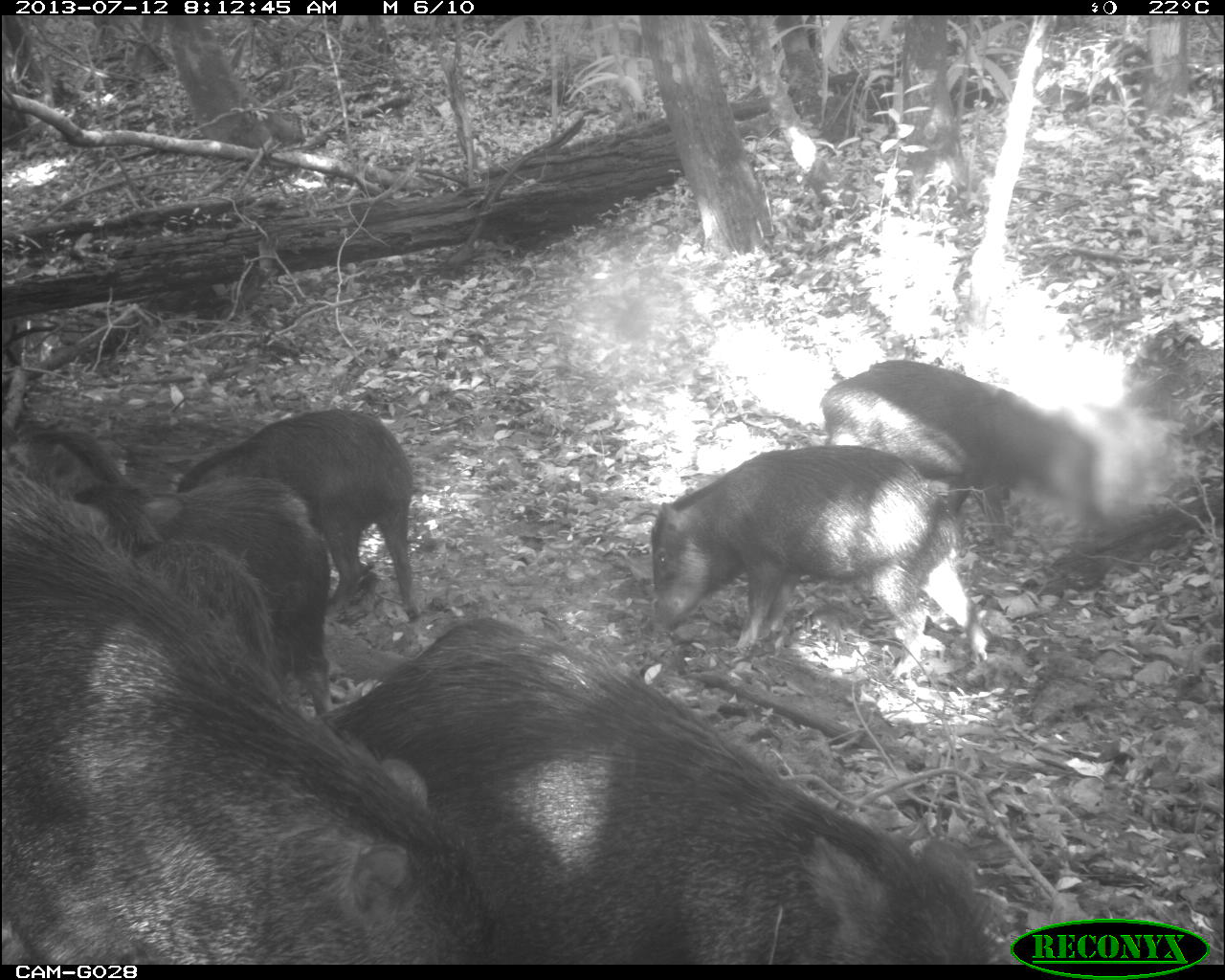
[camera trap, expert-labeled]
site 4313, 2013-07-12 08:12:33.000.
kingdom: Animalia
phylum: Chordata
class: Mammalia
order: Artiodactyla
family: Tayassuidae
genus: Tayassu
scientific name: Tayassu pecari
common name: white-lipped peccary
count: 20